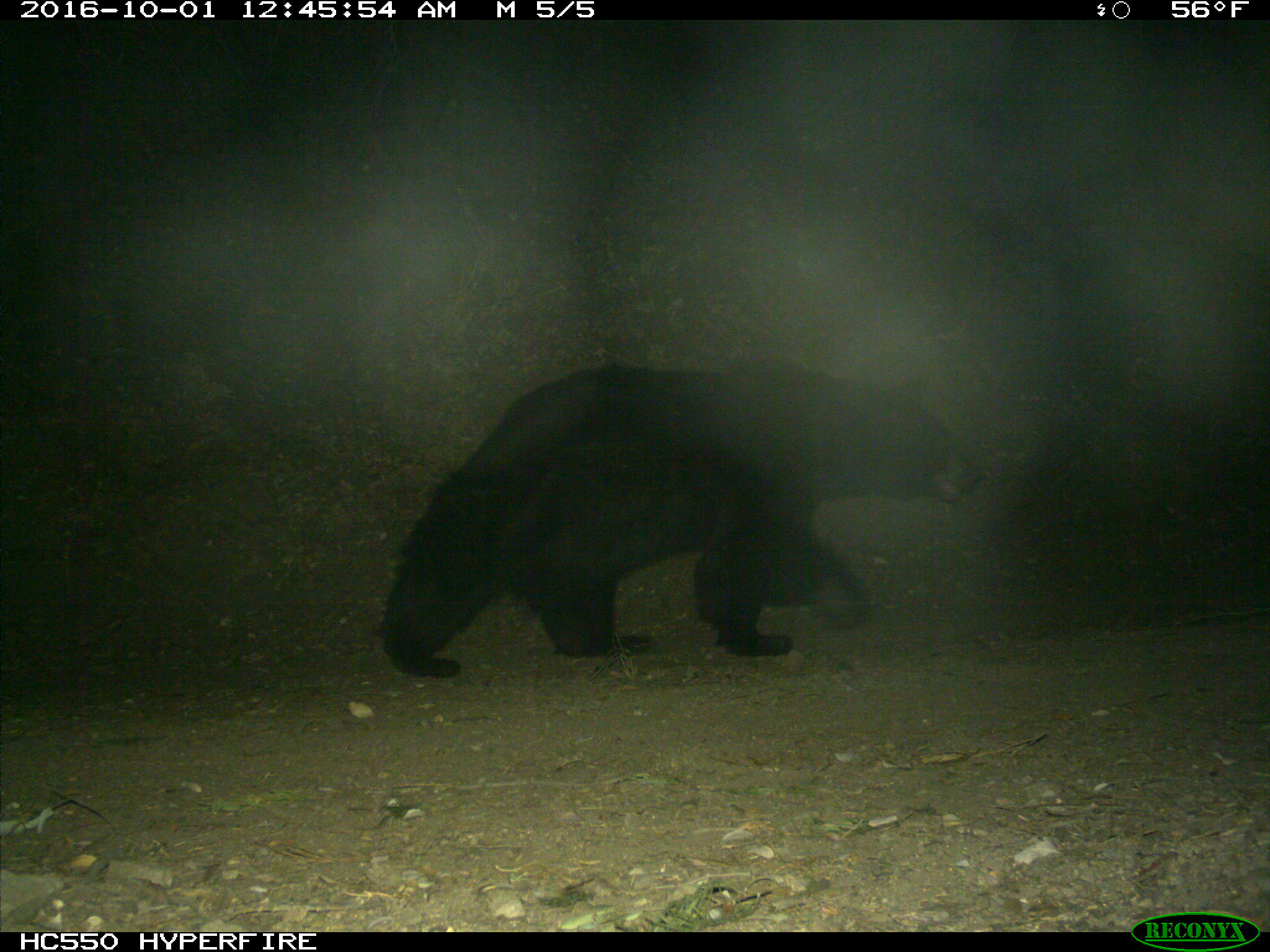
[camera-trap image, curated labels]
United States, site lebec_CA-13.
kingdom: Animalia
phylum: Chordata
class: Mammalia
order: Carnivora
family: Ursidae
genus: Ursus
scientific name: Ursus americanus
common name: american black bear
Ursus americanus (american black bear).